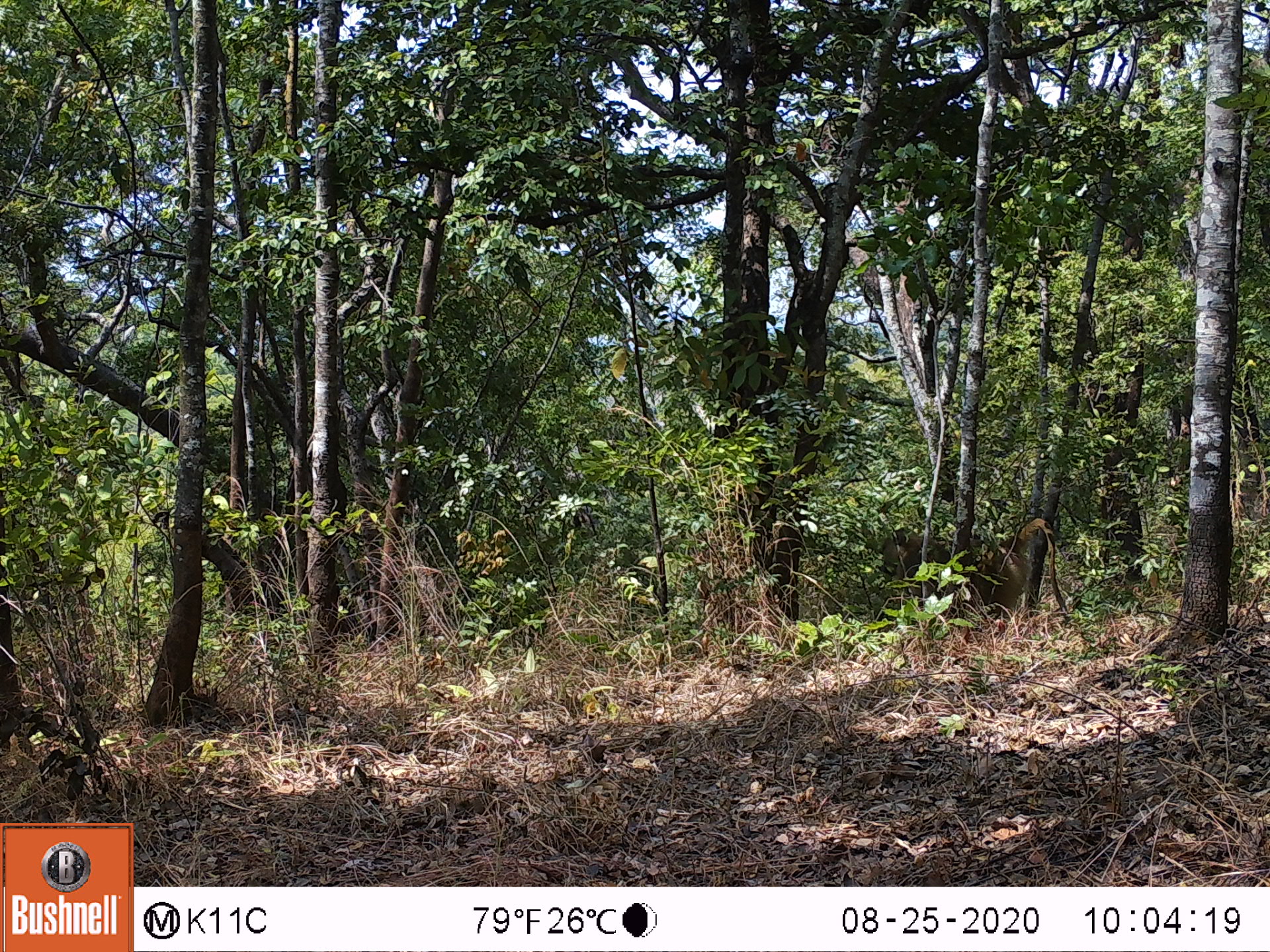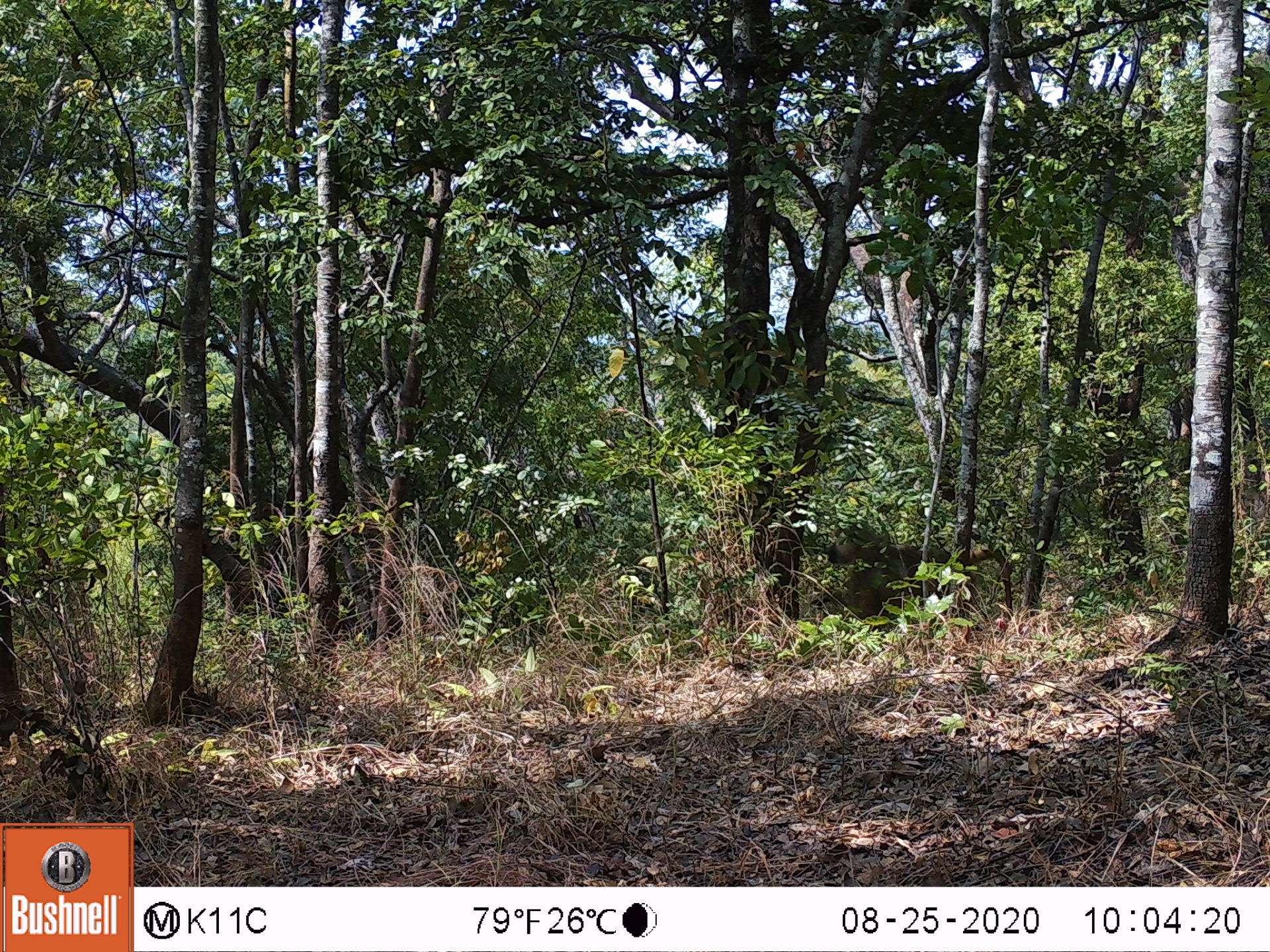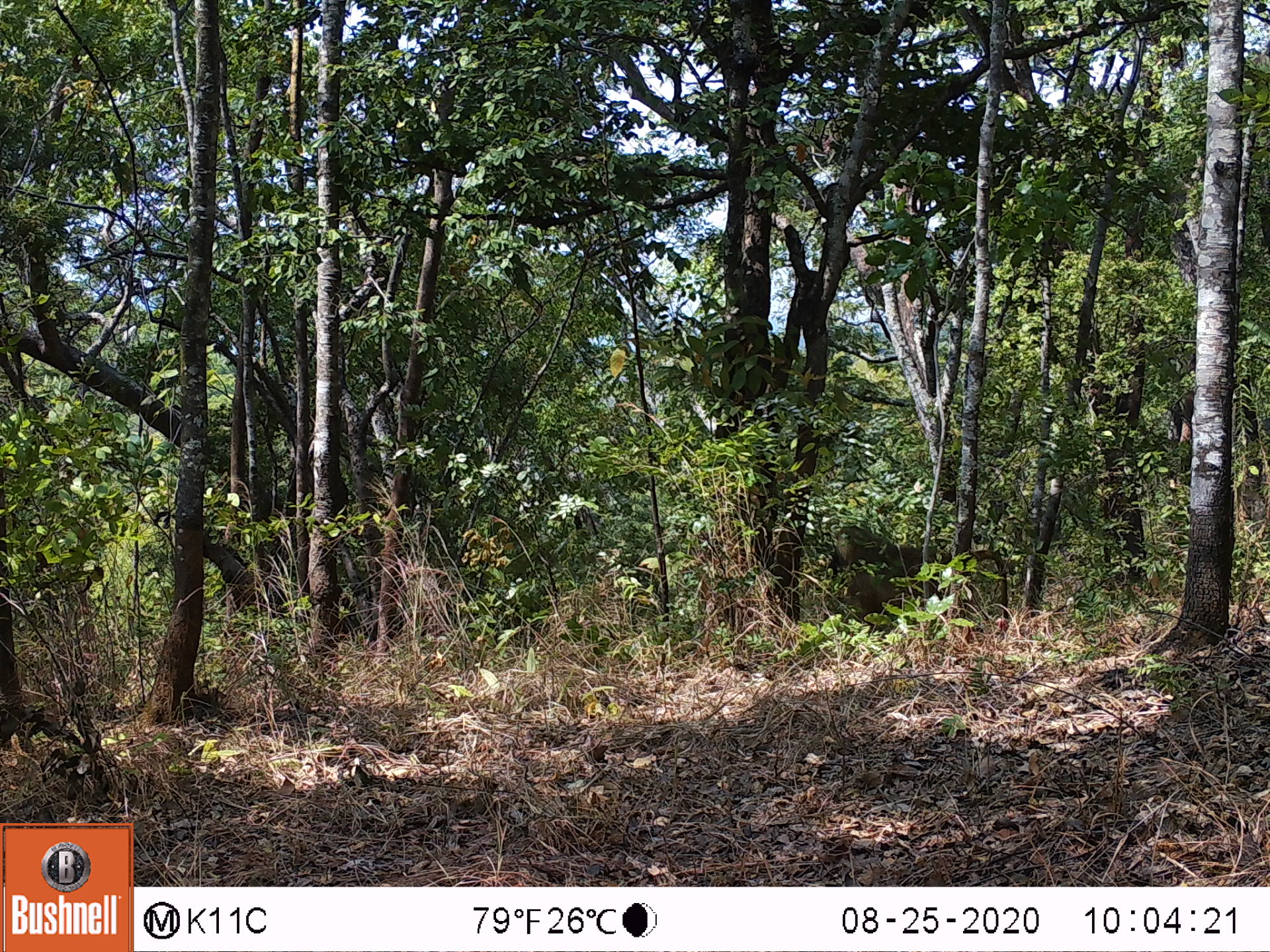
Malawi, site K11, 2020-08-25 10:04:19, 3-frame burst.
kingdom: Animalia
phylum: Chordata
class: Mammalia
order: Primates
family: Cercopithecidae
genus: Papio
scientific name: Papio cynocephalus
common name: yellow baboon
Yellow baboon (Papio cynocephalus), count 1.